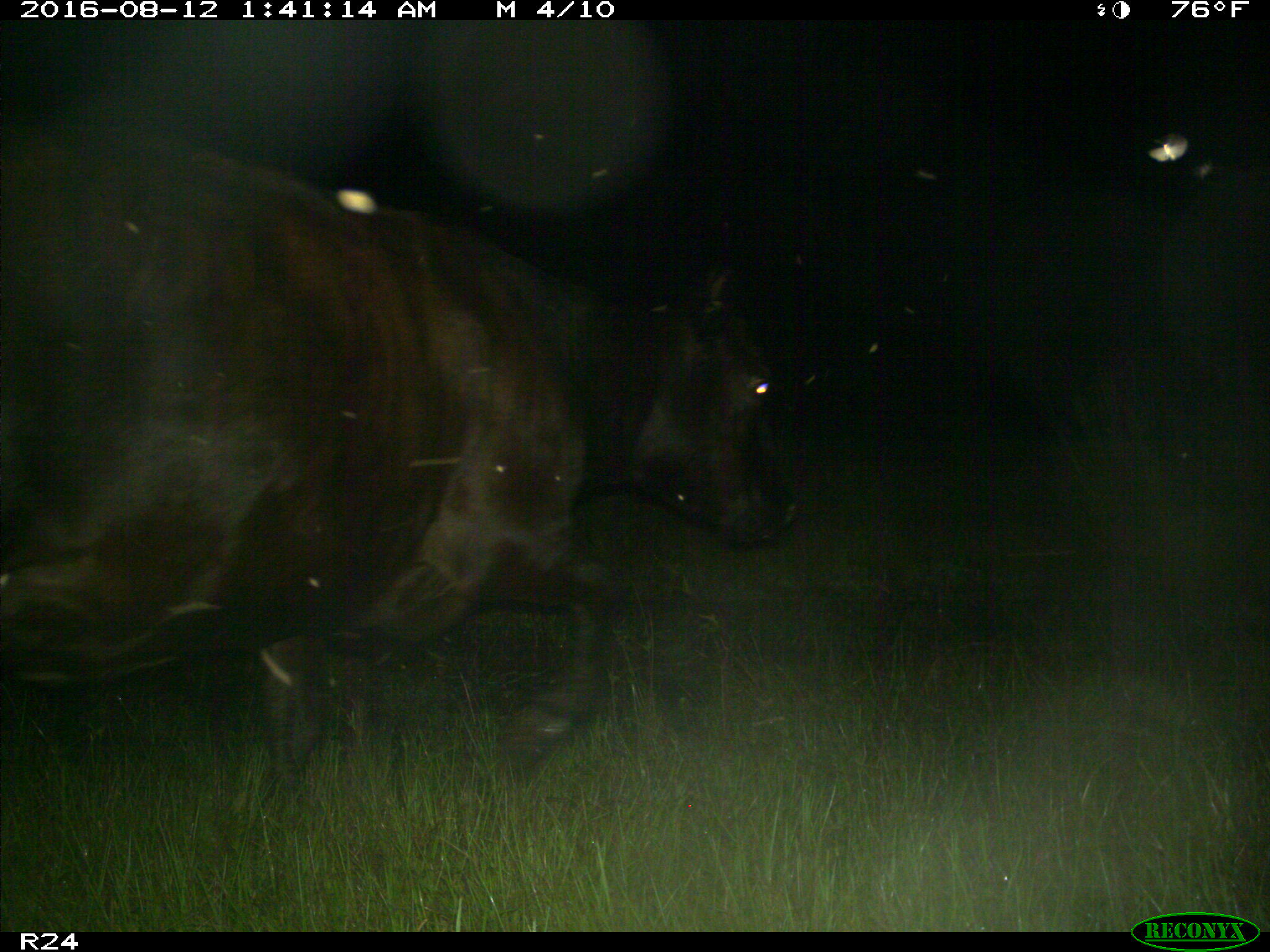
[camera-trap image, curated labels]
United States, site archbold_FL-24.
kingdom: Animalia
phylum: Chordata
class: Mammalia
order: Artiodactyla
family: Bovidae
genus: Bos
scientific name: Bos taurus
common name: domestic cow